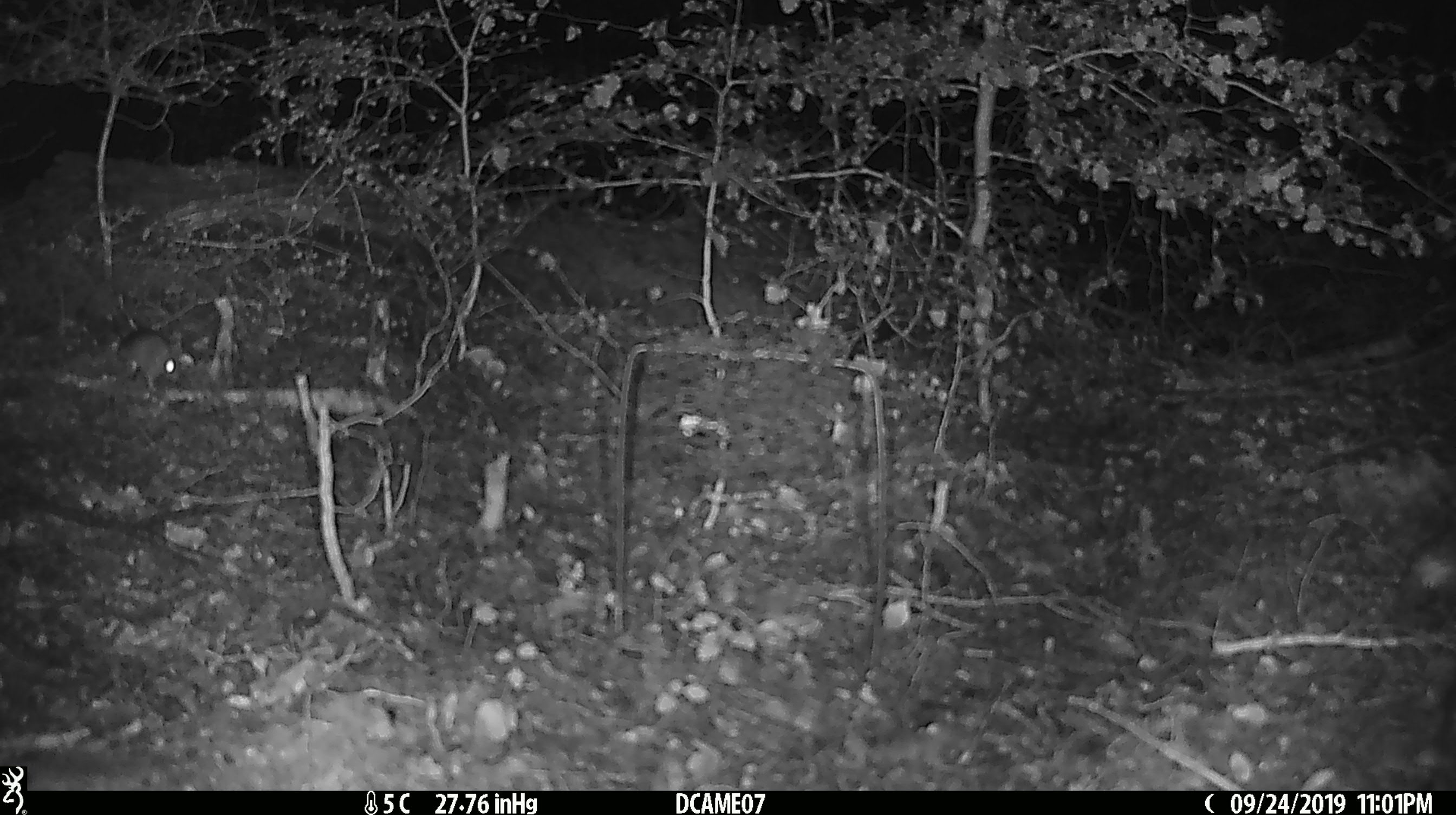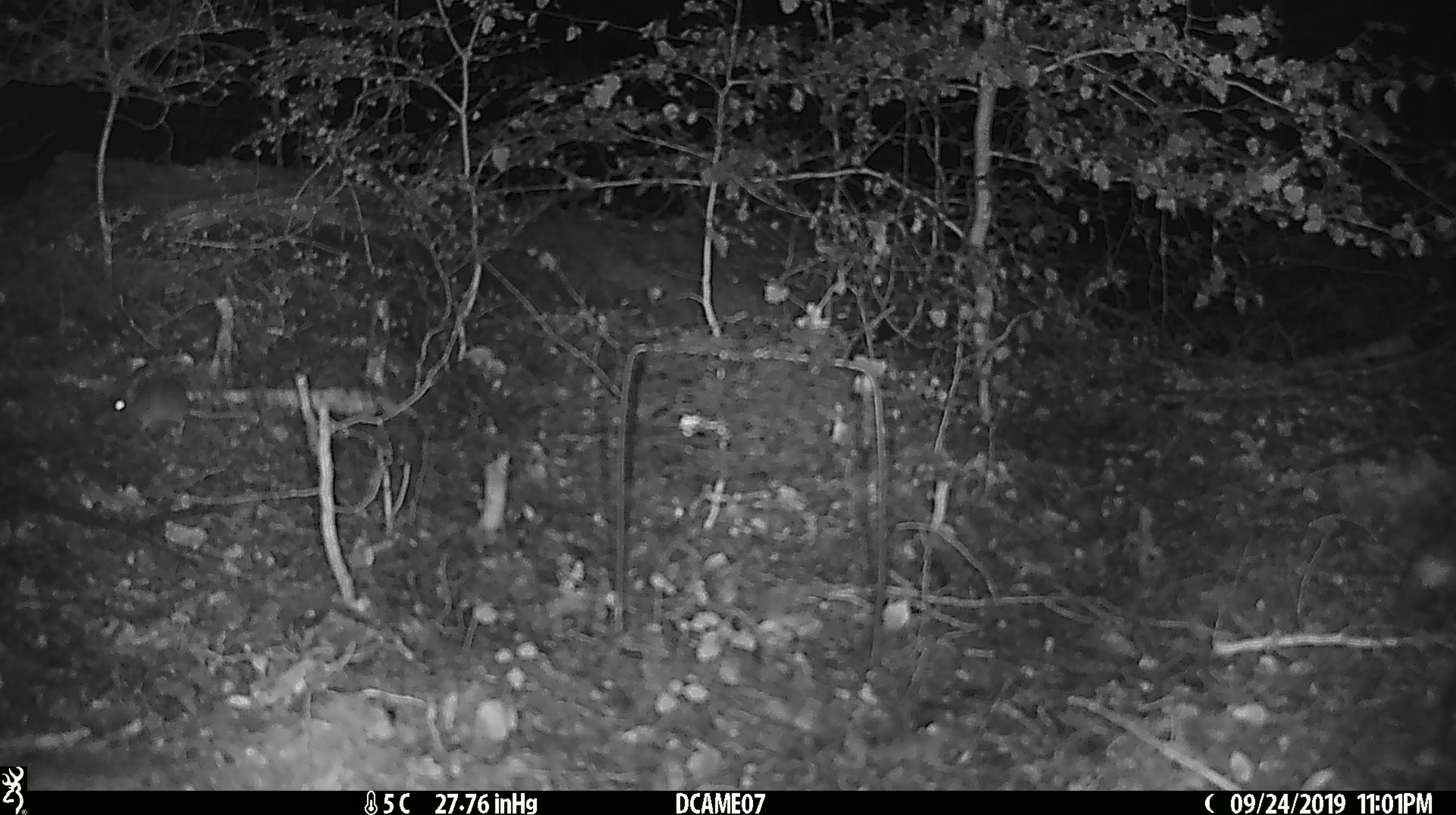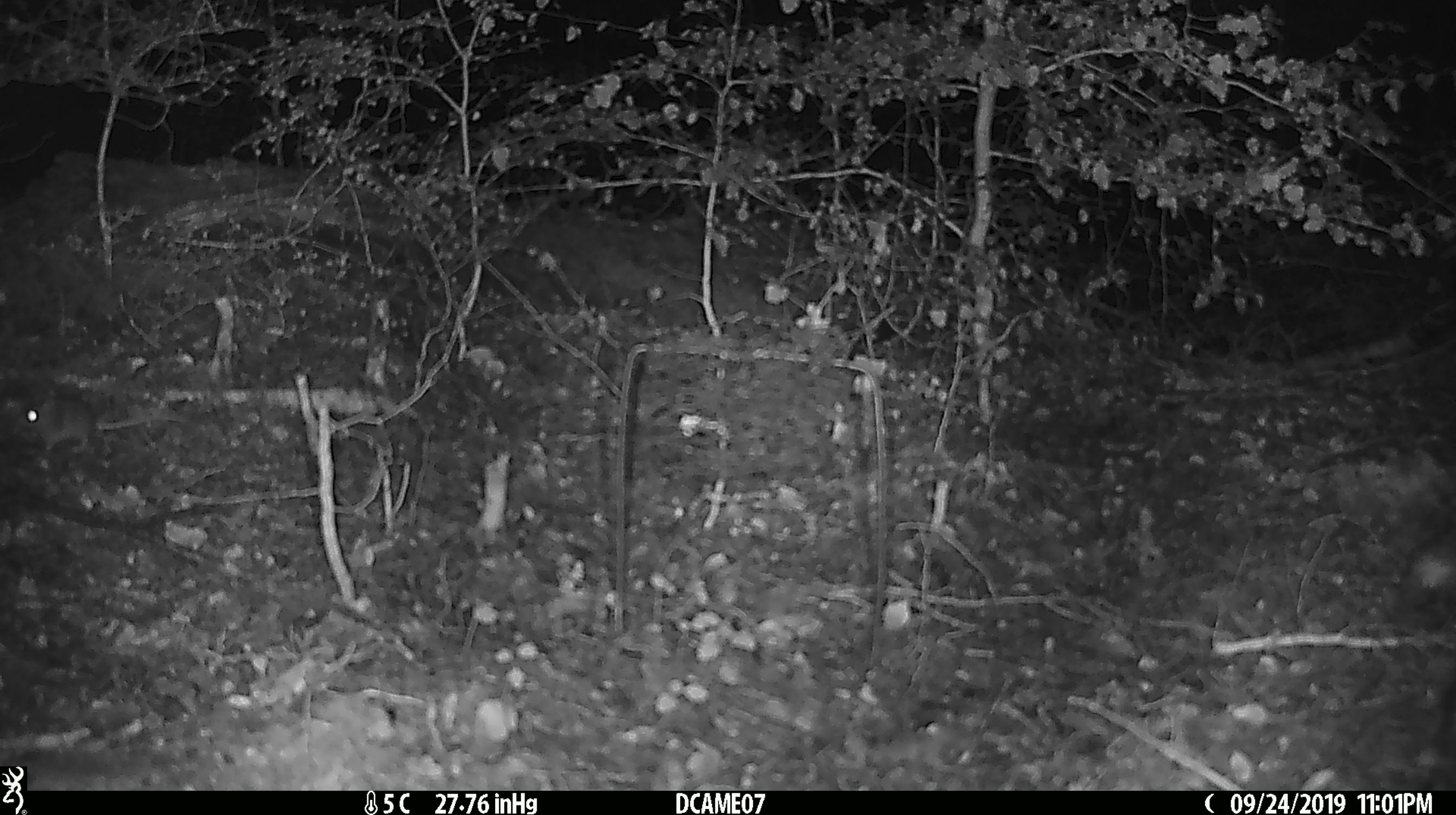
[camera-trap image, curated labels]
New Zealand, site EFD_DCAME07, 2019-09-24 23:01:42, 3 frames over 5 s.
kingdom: Animalia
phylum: Chordata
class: Mammalia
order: Rodentia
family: Muridae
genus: Mus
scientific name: Mus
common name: mouse